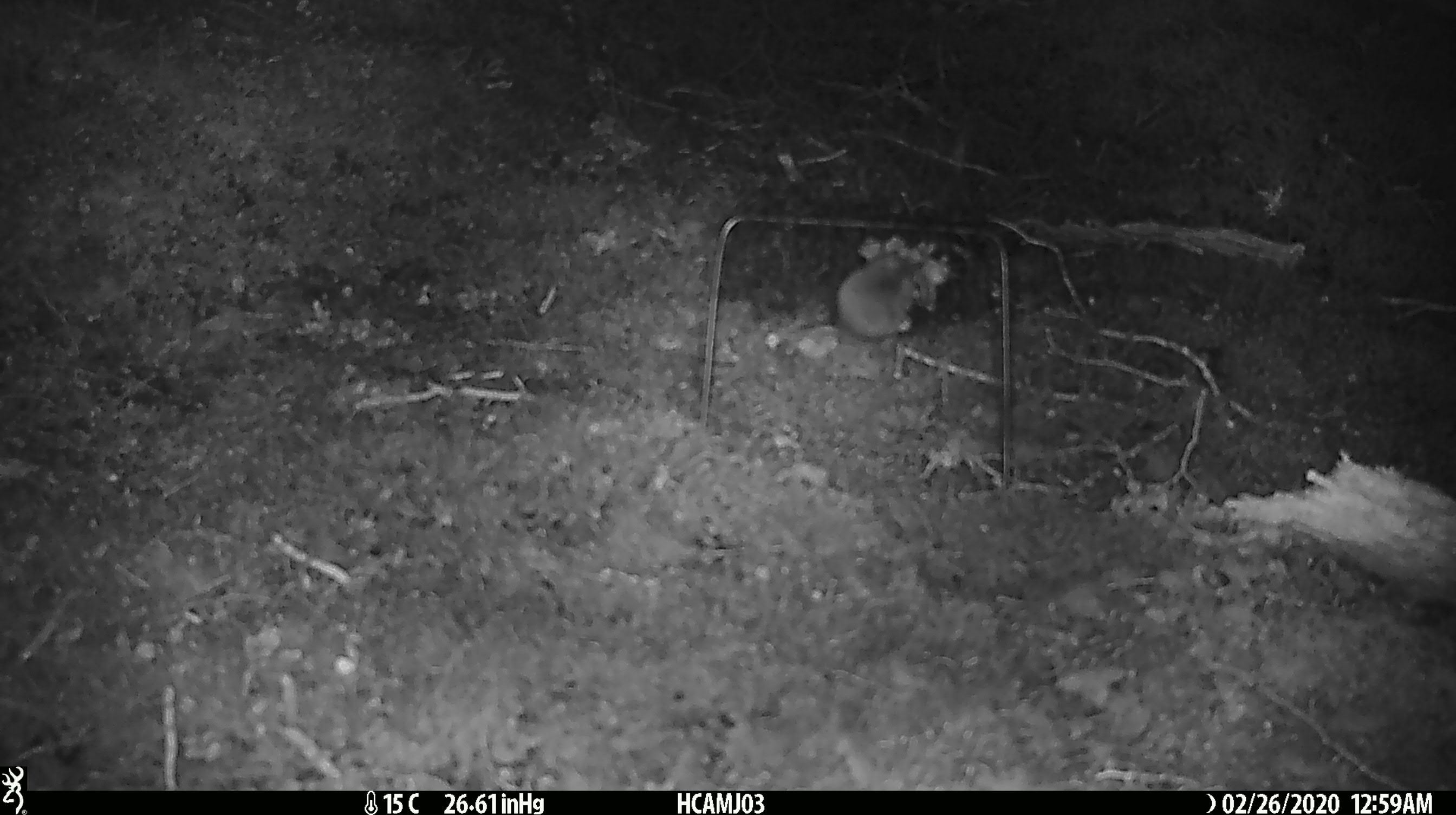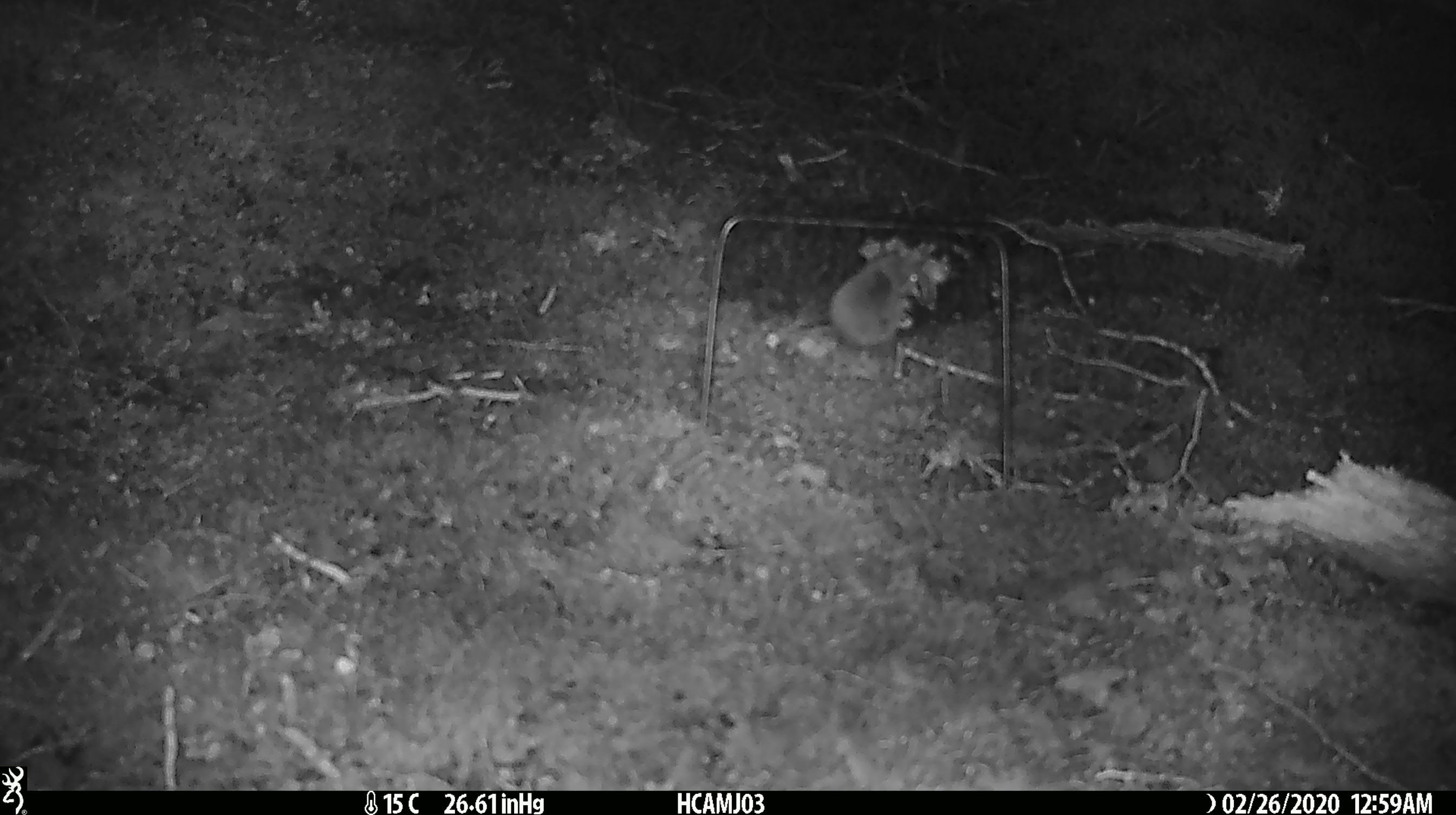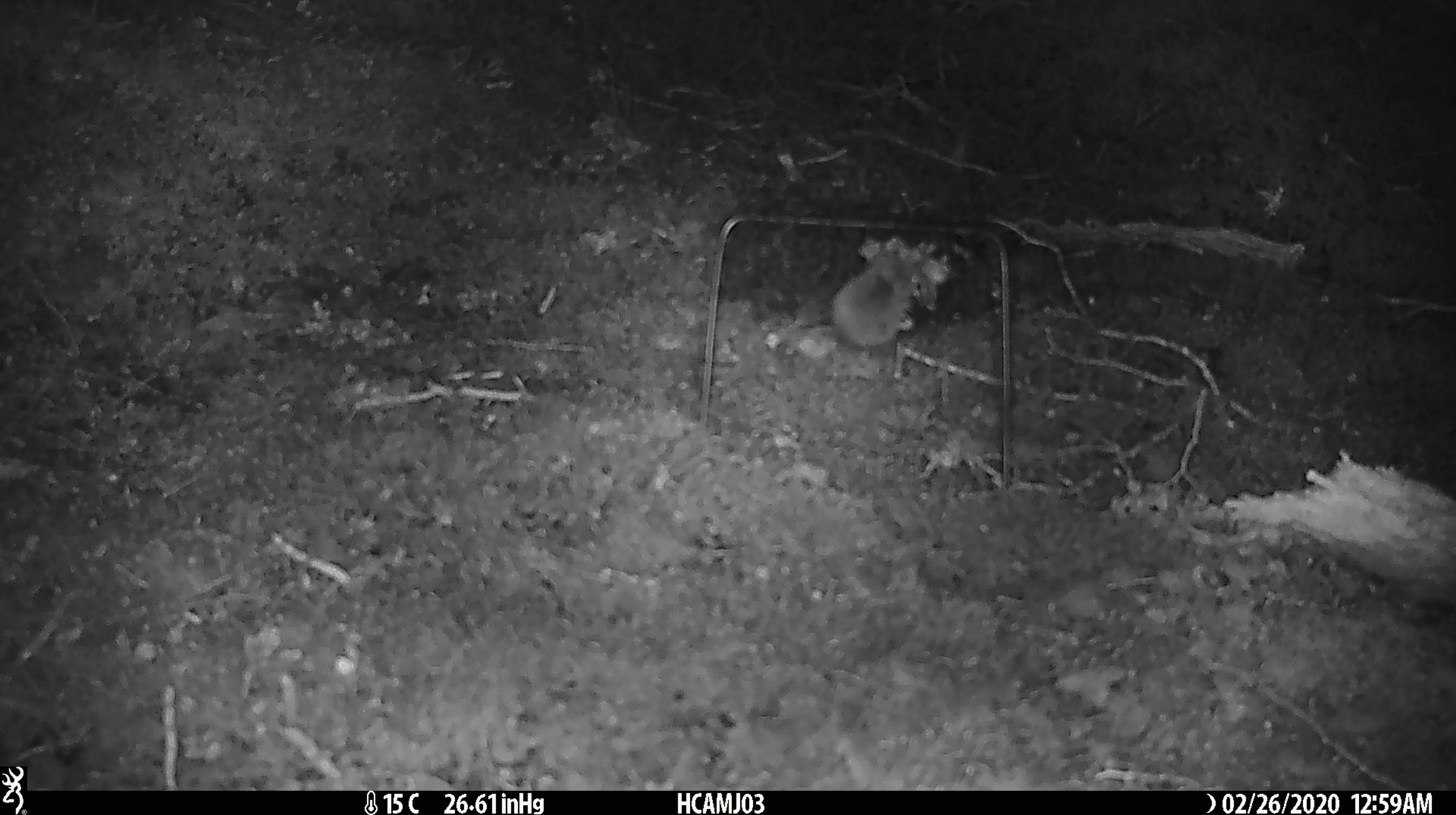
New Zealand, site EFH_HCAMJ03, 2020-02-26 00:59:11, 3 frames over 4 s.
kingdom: Animalia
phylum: Chordata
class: Mammalia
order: Rodentia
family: Muridae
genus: Mus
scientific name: Mus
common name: mouse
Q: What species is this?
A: Mouse (Mus).